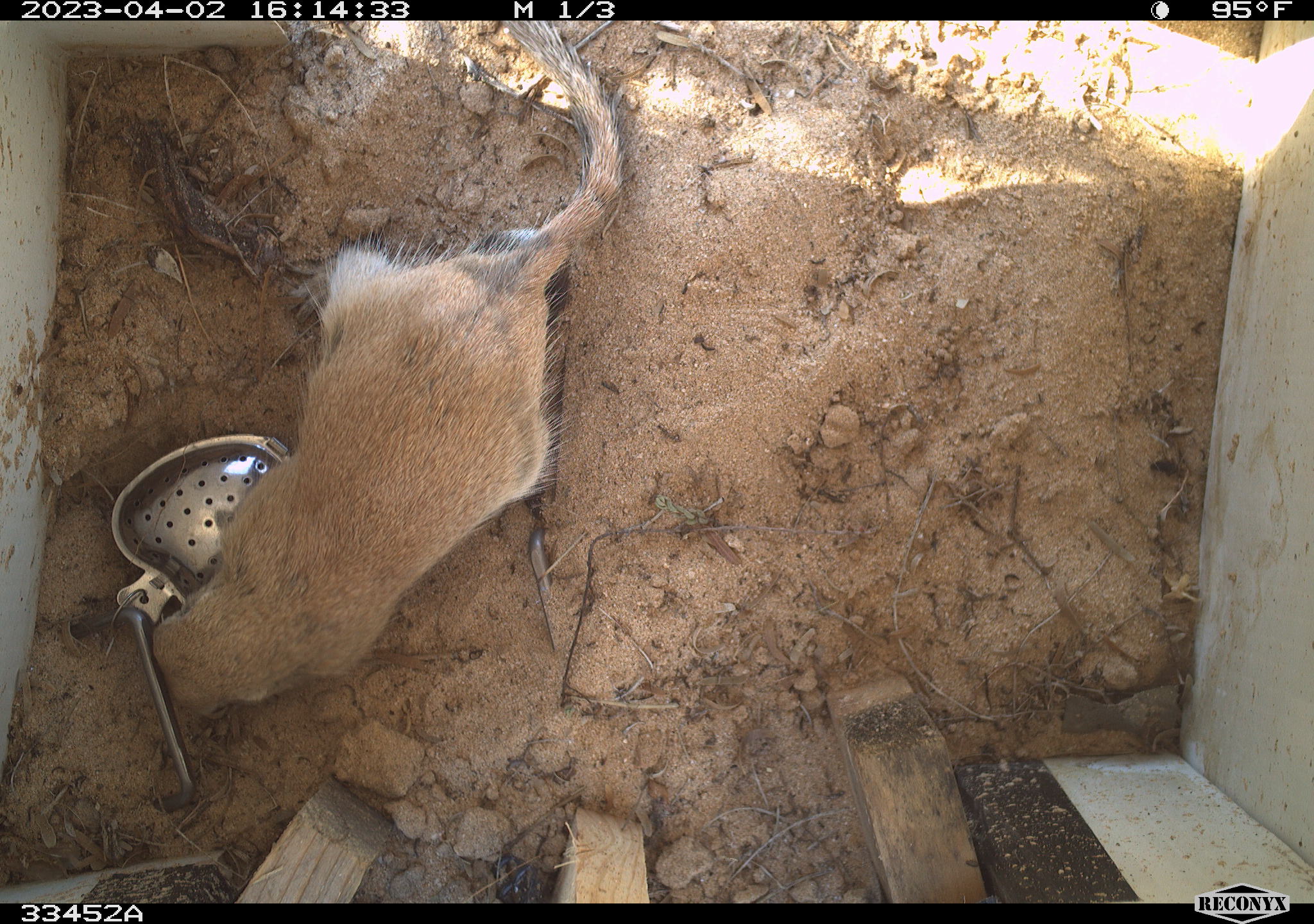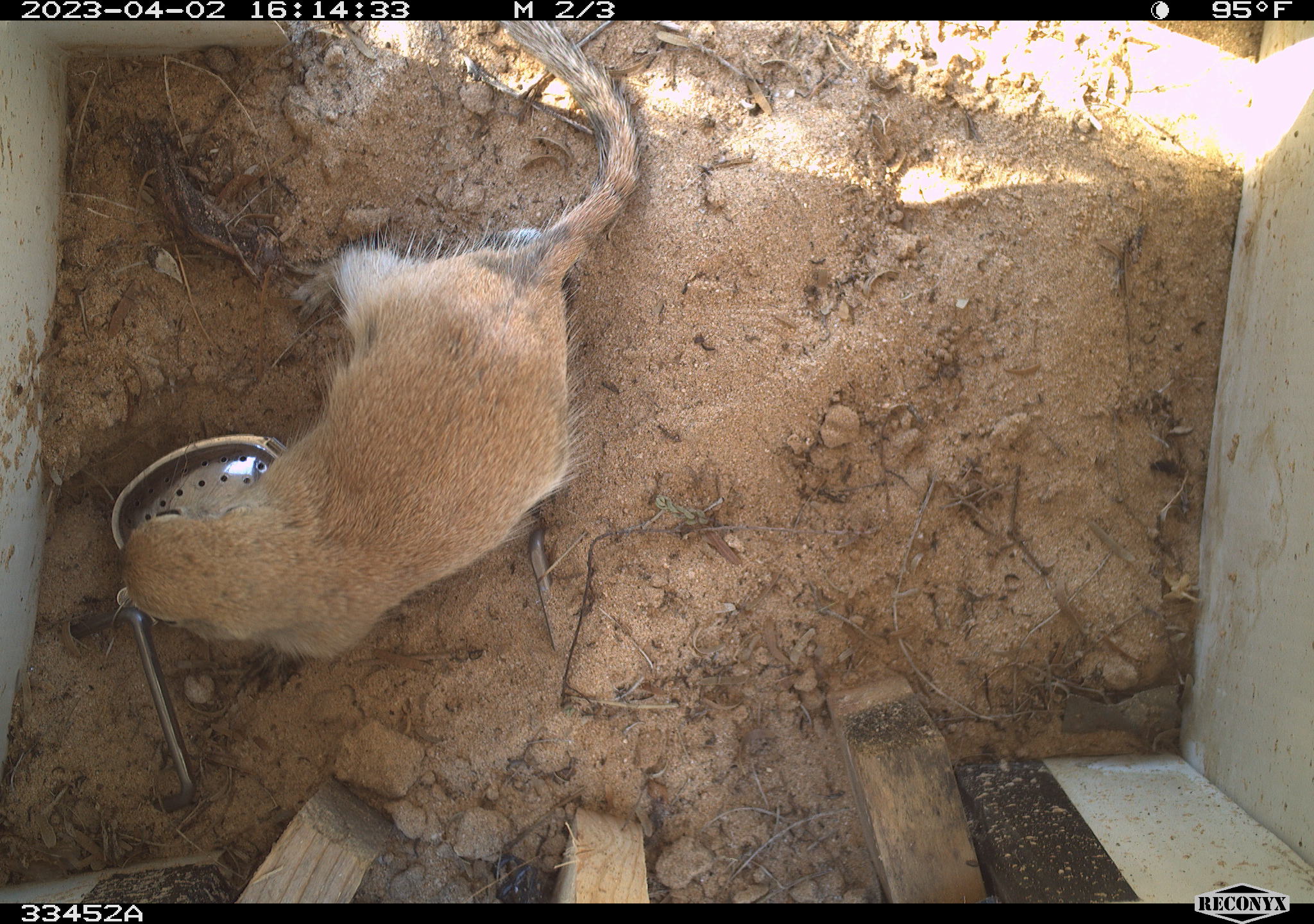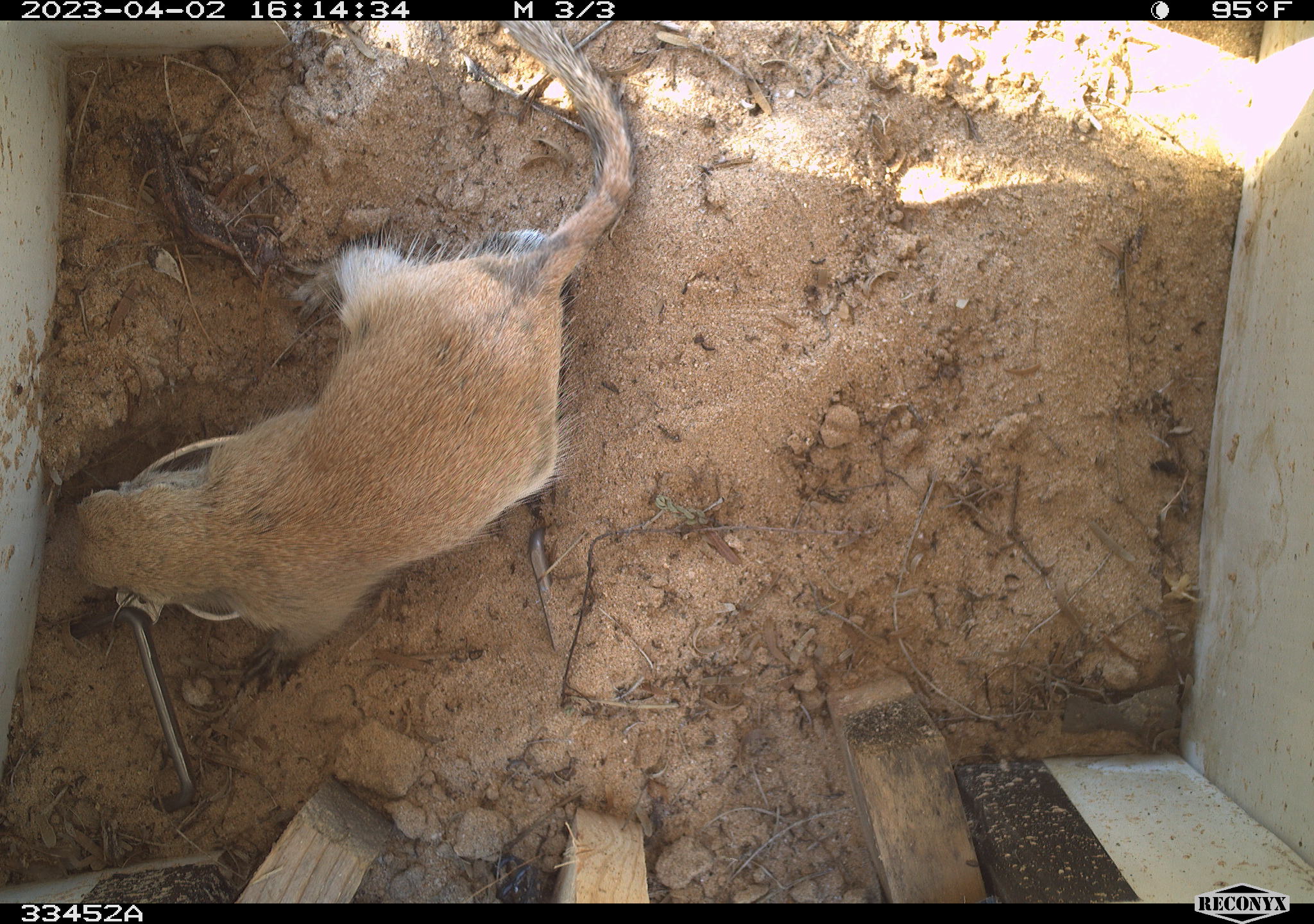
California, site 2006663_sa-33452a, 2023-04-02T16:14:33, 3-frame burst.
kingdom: Animalia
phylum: Chordata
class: Mammalia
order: Rodentia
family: Sciuridae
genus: Xerospermophilus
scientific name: Xerospermophilus tereticaudus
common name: round-tailed ground squirrel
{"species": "round-tailed ground squirrel (Xerospermophilus tereticaudus)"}